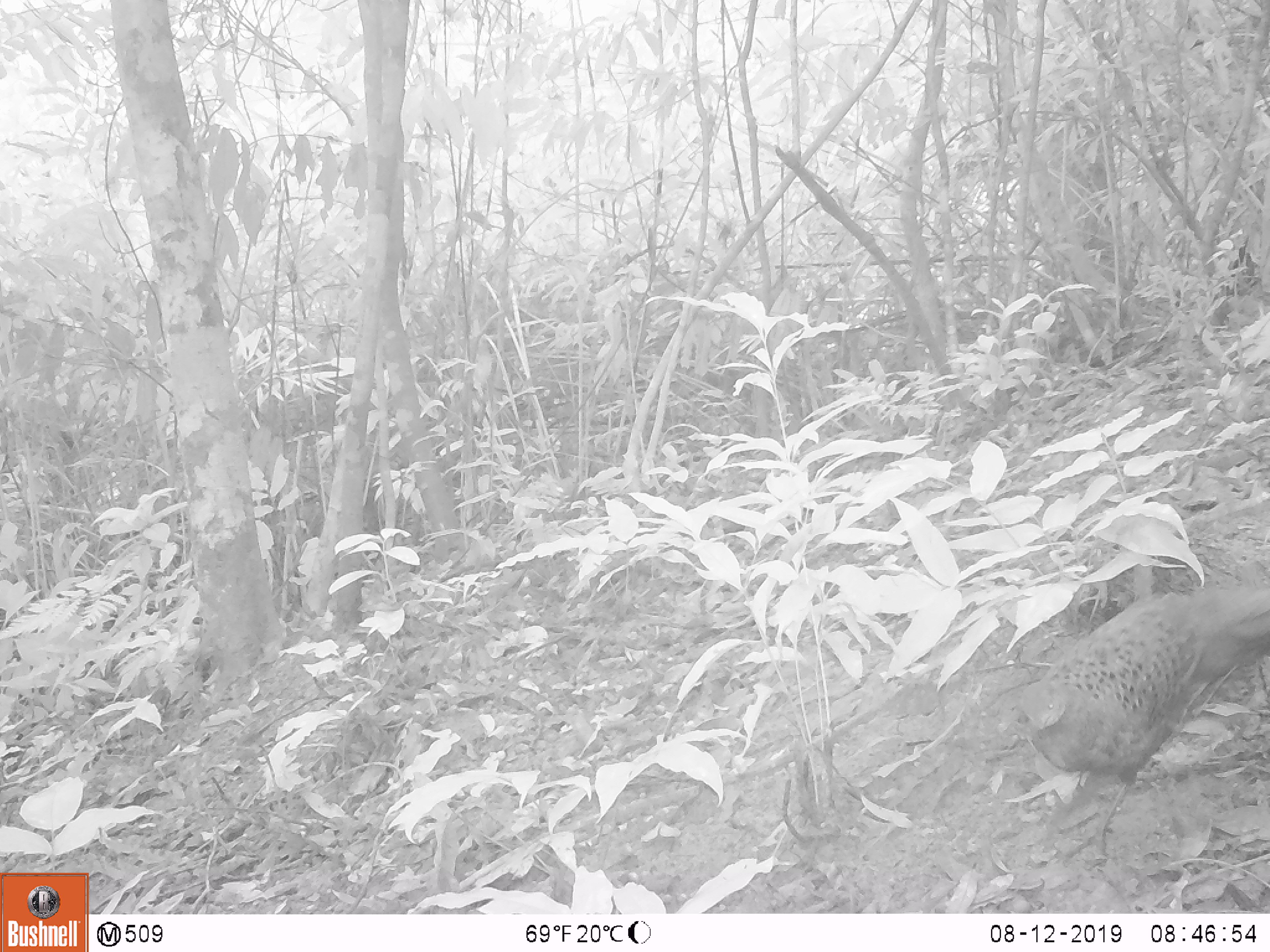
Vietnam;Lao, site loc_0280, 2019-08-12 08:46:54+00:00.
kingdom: Animalia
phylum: Chordata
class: Aves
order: Galliformes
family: Phasianidae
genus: Polyplectron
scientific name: Polyplectron bicalcaratum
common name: gray peacock-pheasant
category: grey peacock pheasant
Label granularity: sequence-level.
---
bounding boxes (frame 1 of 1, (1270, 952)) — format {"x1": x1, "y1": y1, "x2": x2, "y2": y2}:
grey peacock pheasant: {"x1": 1013, "y1": 588, "x2": 1270, "y2": 864}